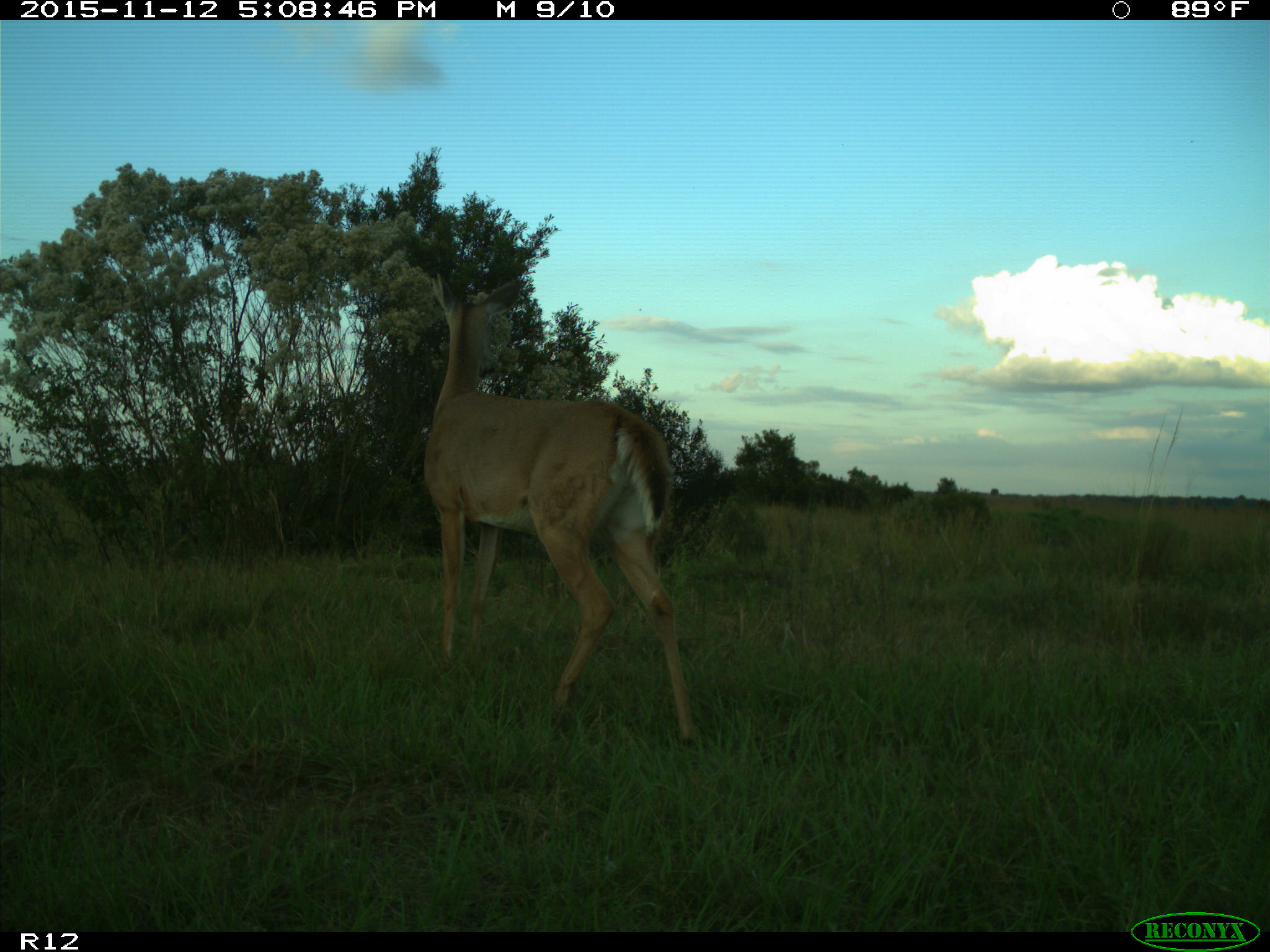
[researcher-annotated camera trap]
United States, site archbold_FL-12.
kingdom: Animalia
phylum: Chordata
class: Mammalia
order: Artiodactyla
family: Cervidae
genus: Odocoileus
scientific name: Odocoileus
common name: deer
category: unidentified deer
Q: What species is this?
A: Unidentified deer (deer) (Odocoileus).